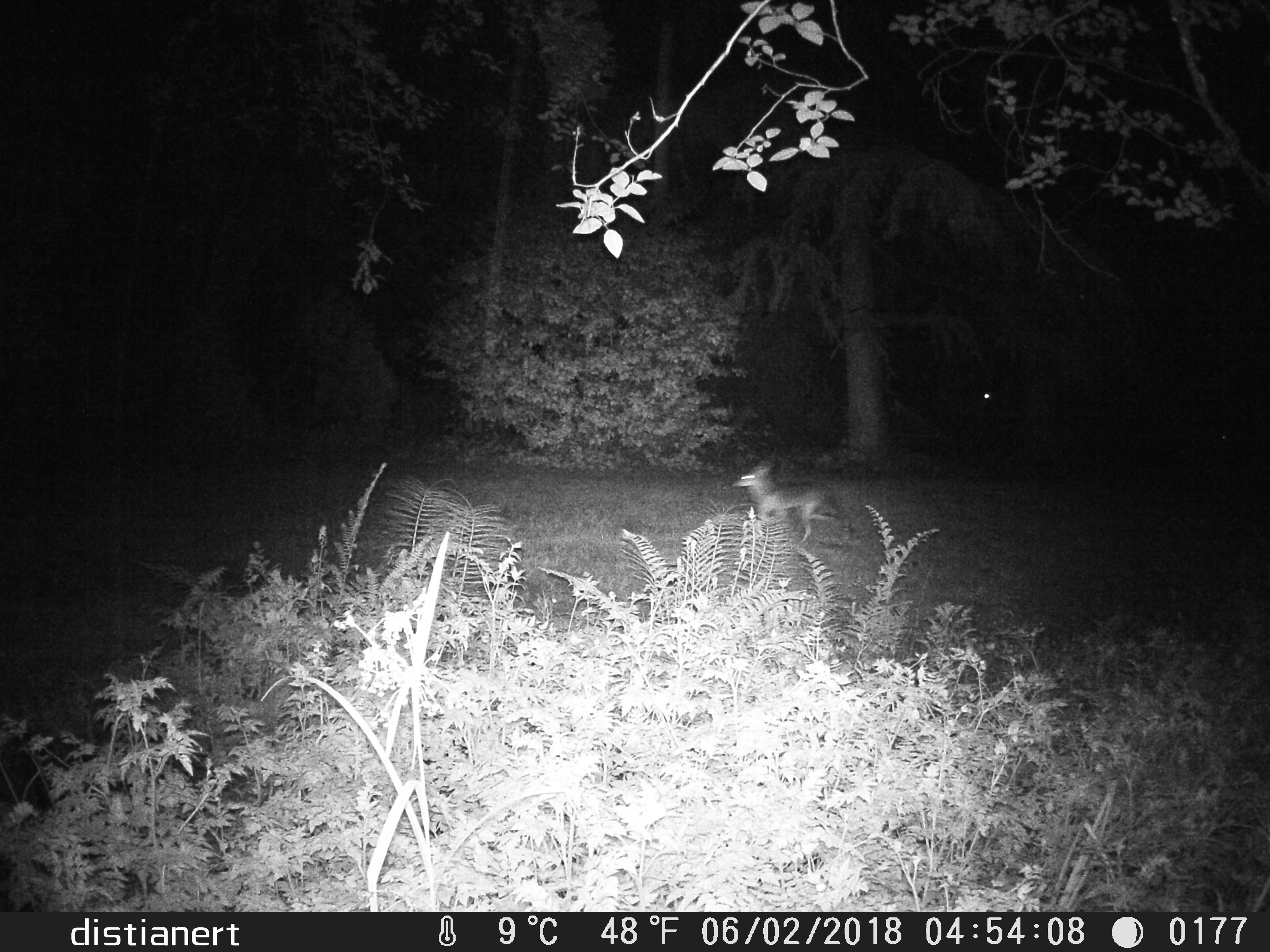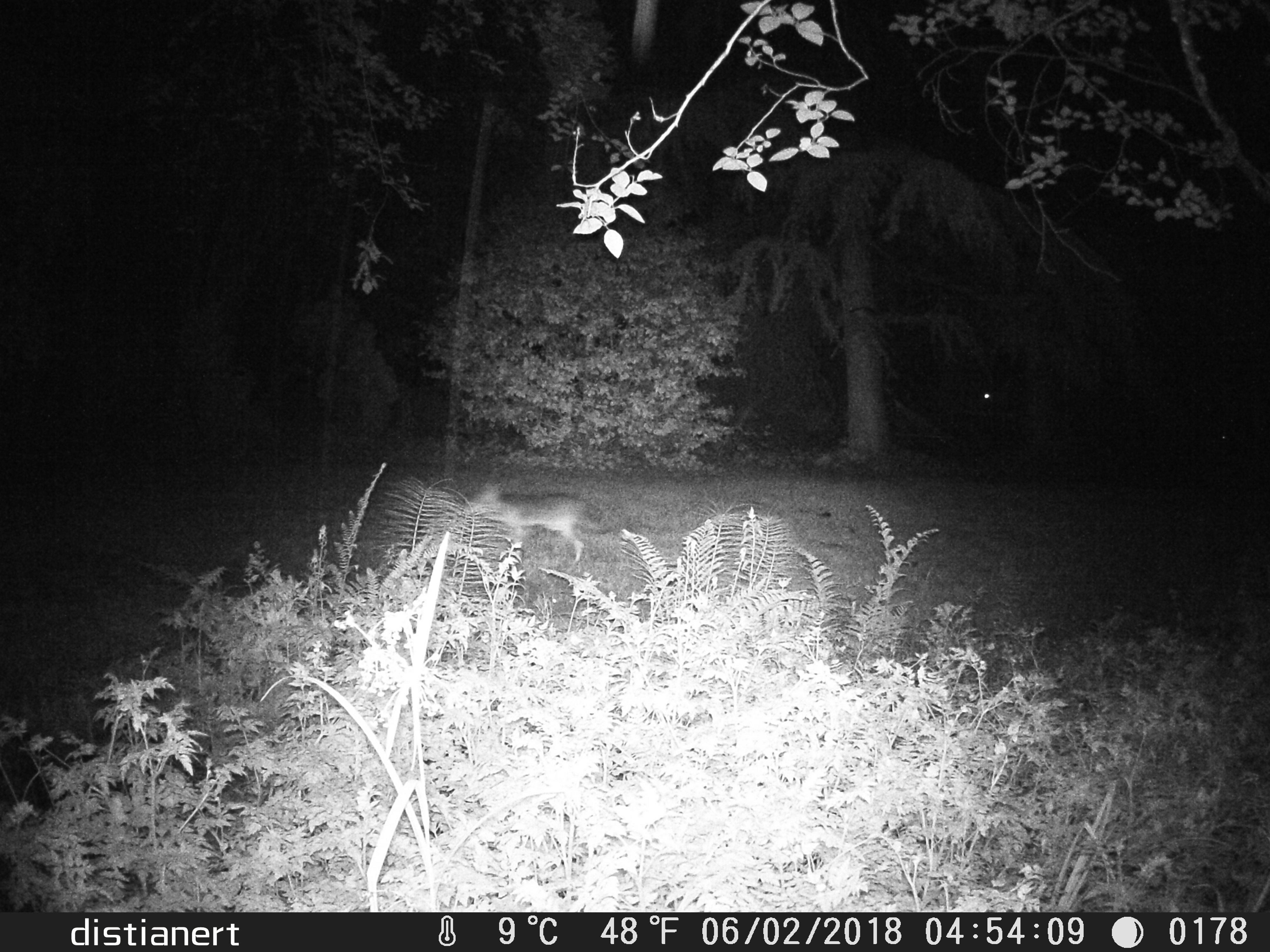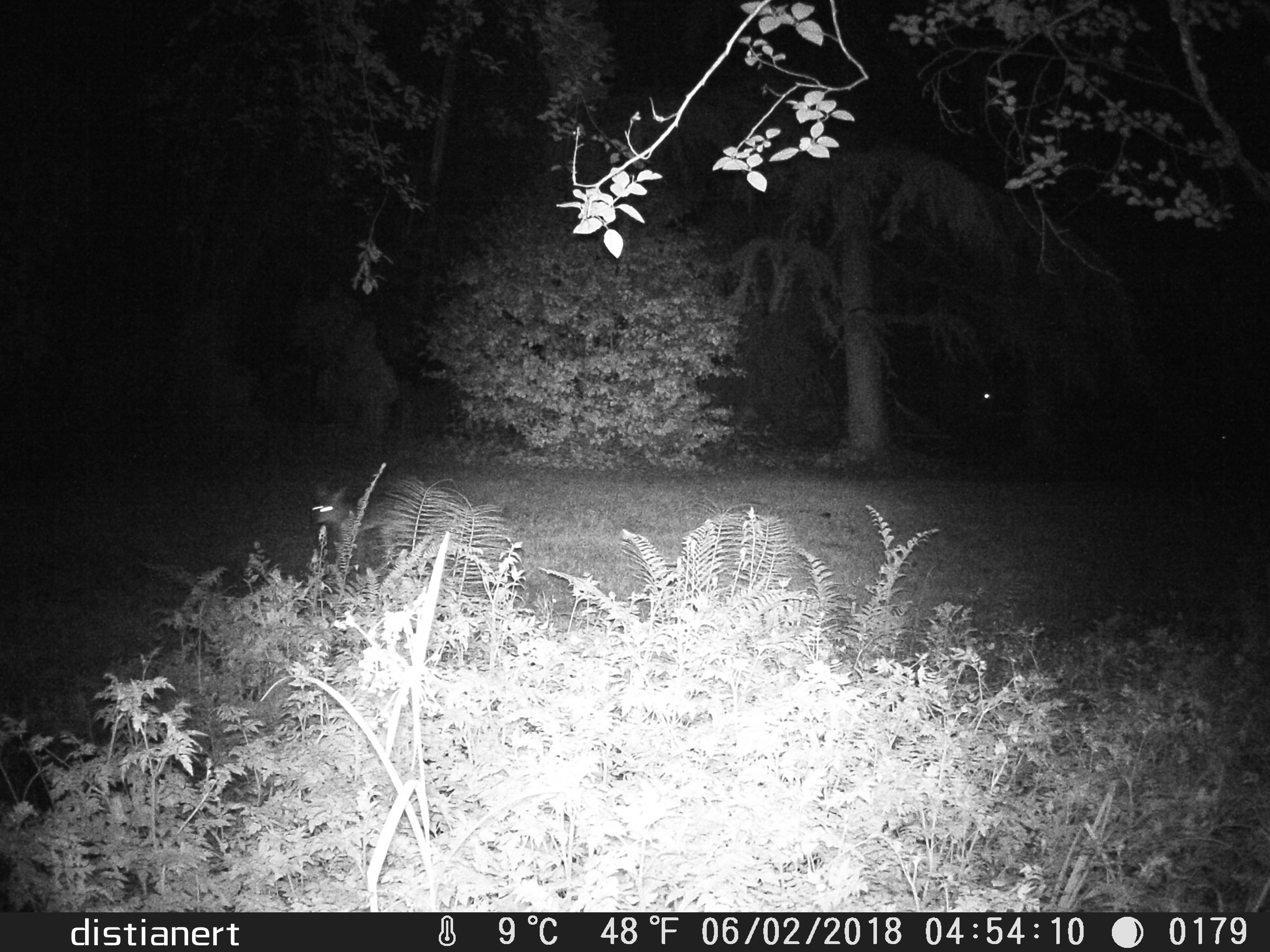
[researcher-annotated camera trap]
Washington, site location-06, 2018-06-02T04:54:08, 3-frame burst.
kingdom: Animalia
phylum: Chordata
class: Mammalia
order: Carnivora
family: Canidae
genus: Canis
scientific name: Canis latrans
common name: coyote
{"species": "coyote (Canis latrans)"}